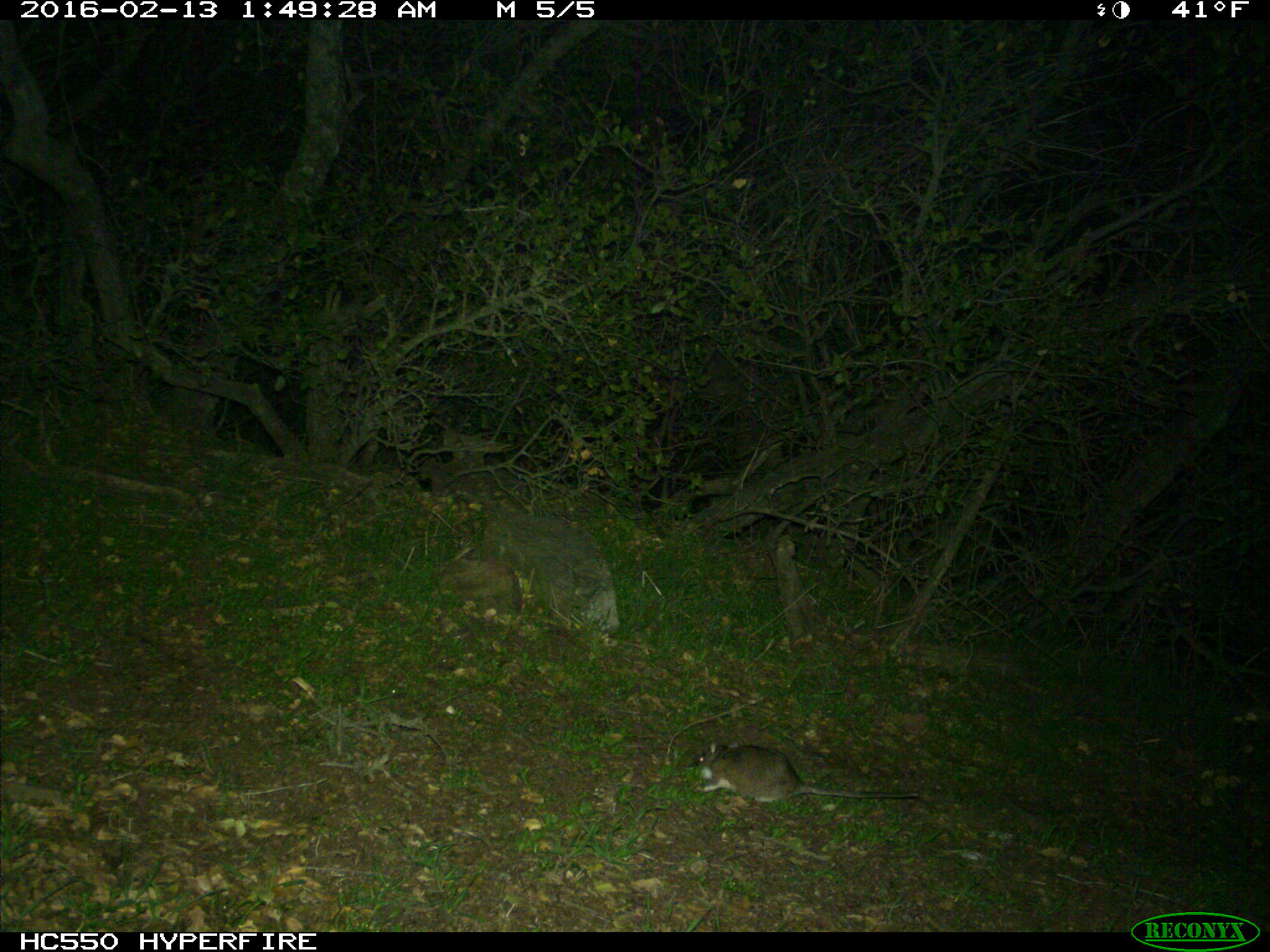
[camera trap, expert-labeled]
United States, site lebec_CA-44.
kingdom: Animalia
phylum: Chordata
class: Mammalia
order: Rodentia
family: Cricetidae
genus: Neotoma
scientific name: Neotoma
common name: pack rat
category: unidentified pack rat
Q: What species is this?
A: Unidentified pack rat (pack rat) (Neotoma).